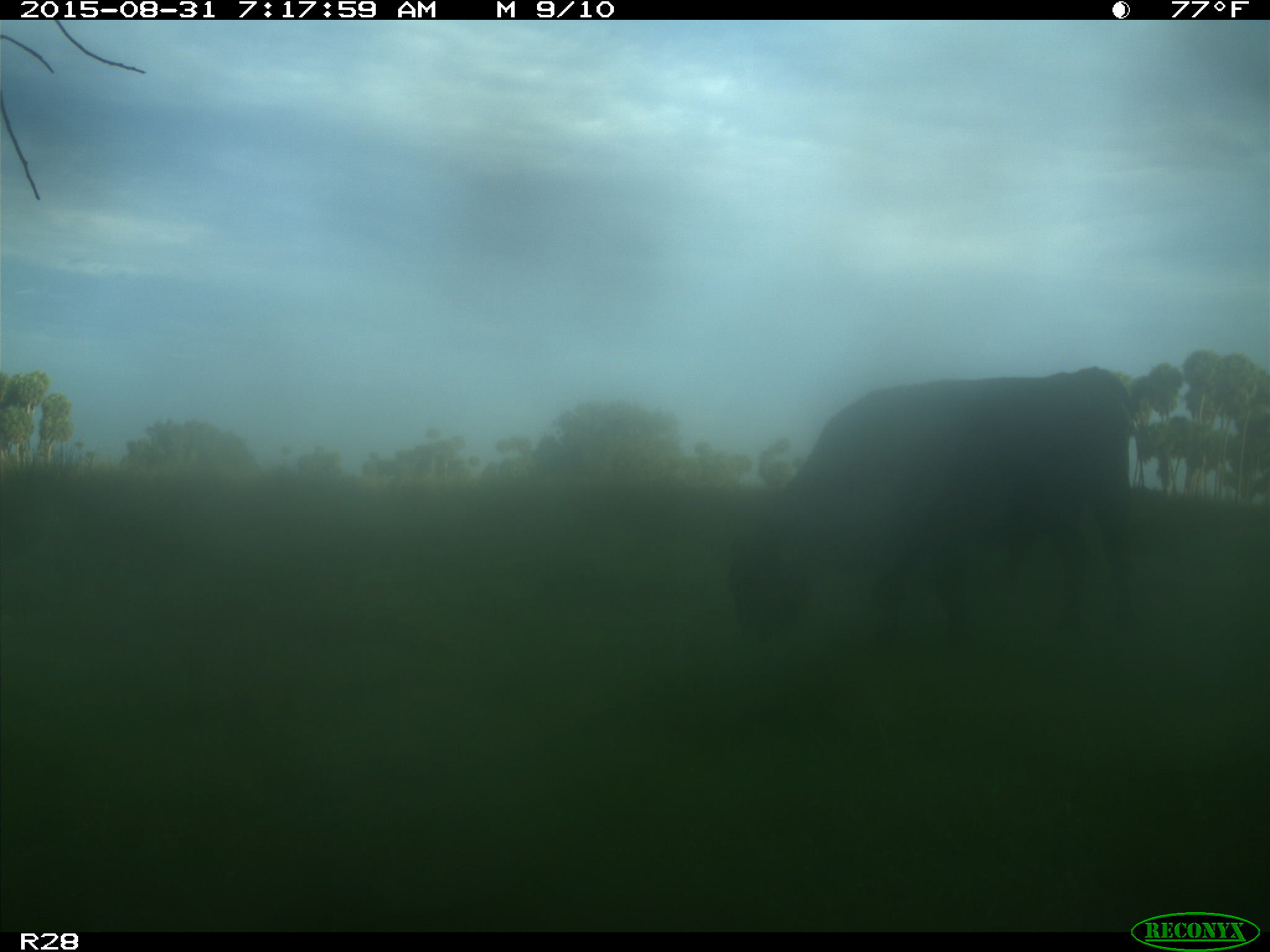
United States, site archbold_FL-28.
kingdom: Animalia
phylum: Chordata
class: Mammalia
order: Artiodactyla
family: Bovidae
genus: Bos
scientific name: Bos taurus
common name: domestic cow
Bos taurus (domestic cow).